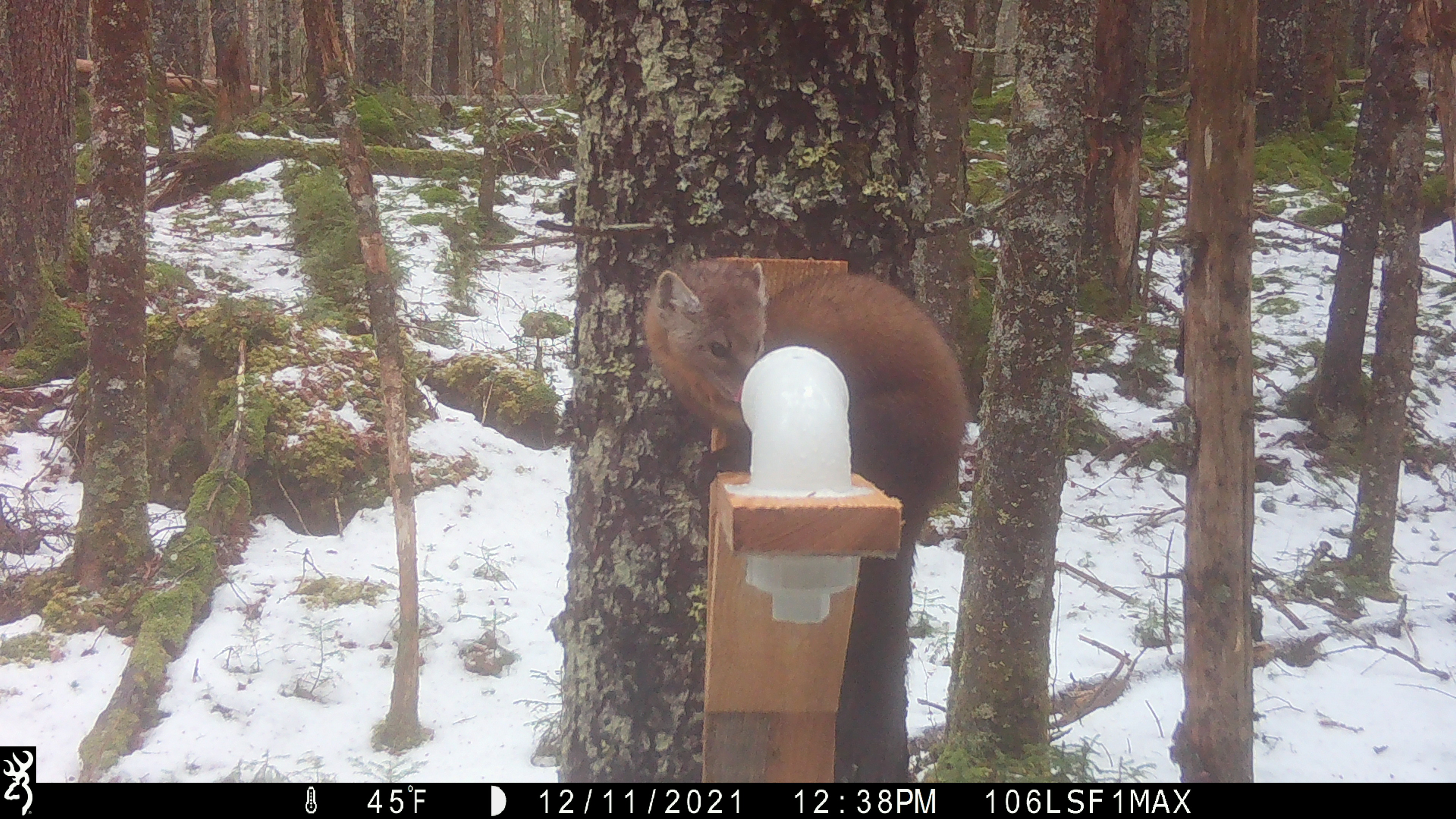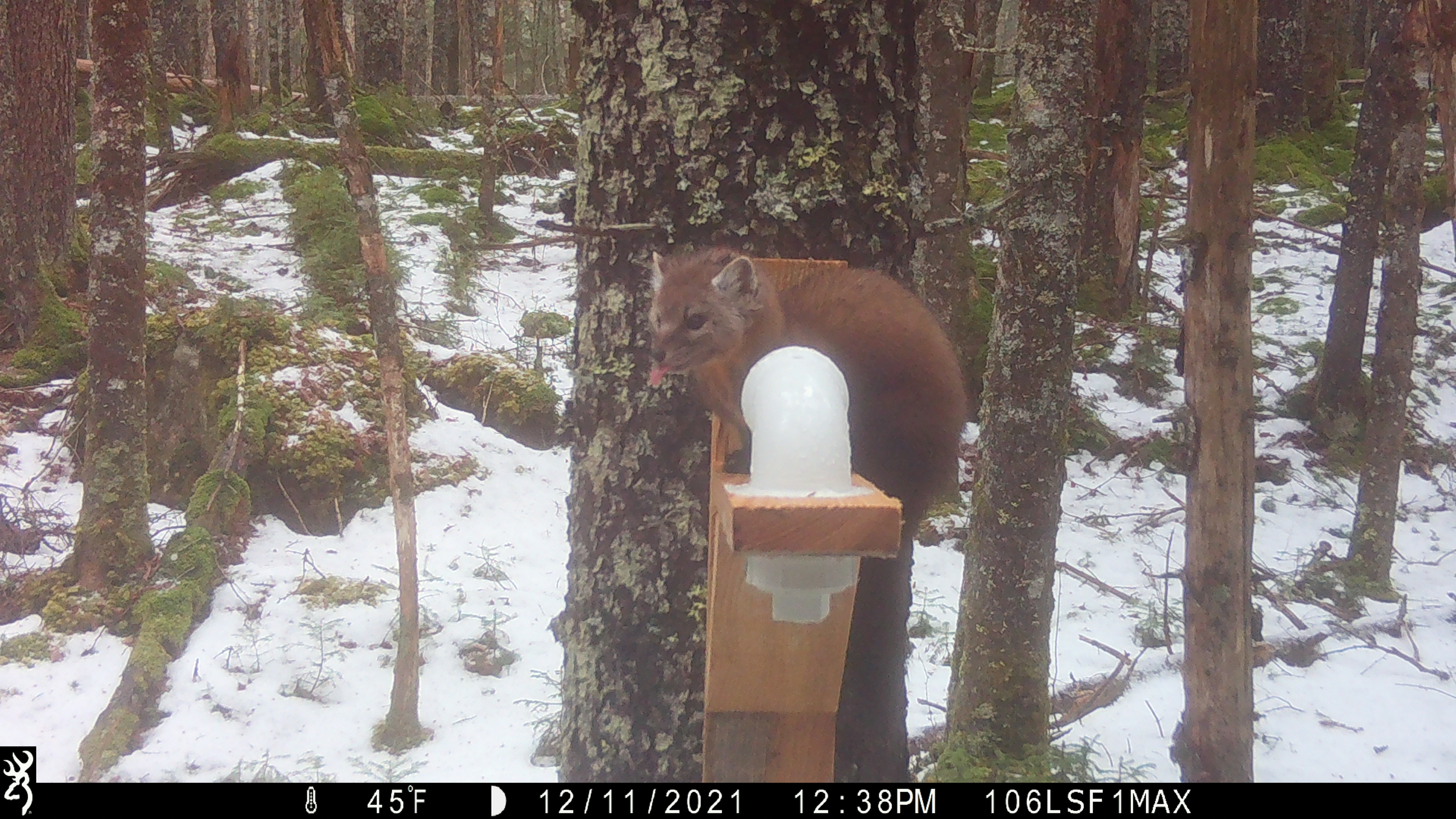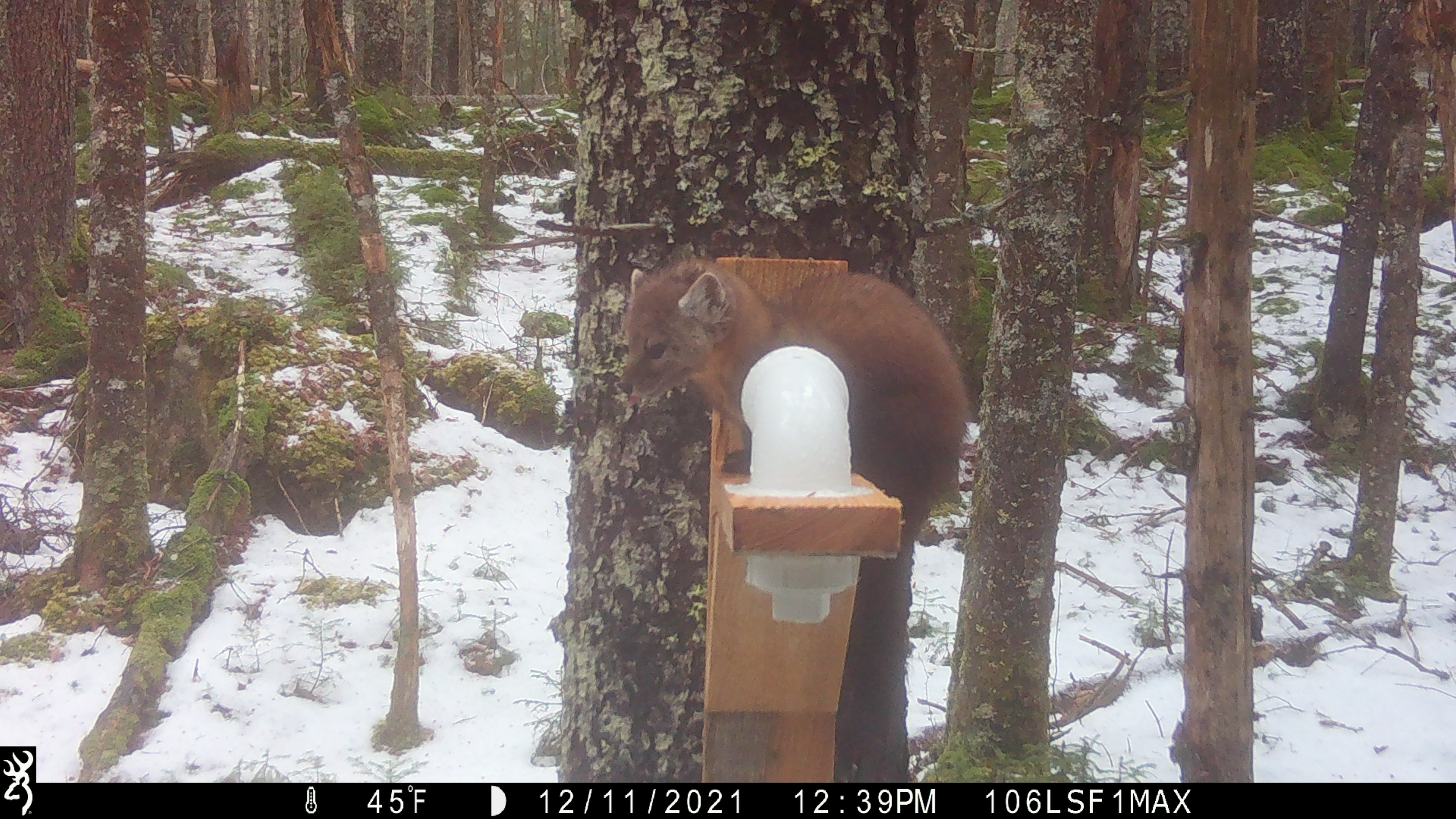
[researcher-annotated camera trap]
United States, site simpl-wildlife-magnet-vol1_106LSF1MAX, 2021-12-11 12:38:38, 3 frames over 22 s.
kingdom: Animalia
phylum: Chordata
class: Mammalia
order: Carnivora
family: Mustelidae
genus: Martes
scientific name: Martes americana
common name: american marten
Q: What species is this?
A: American marten (Martes americana).